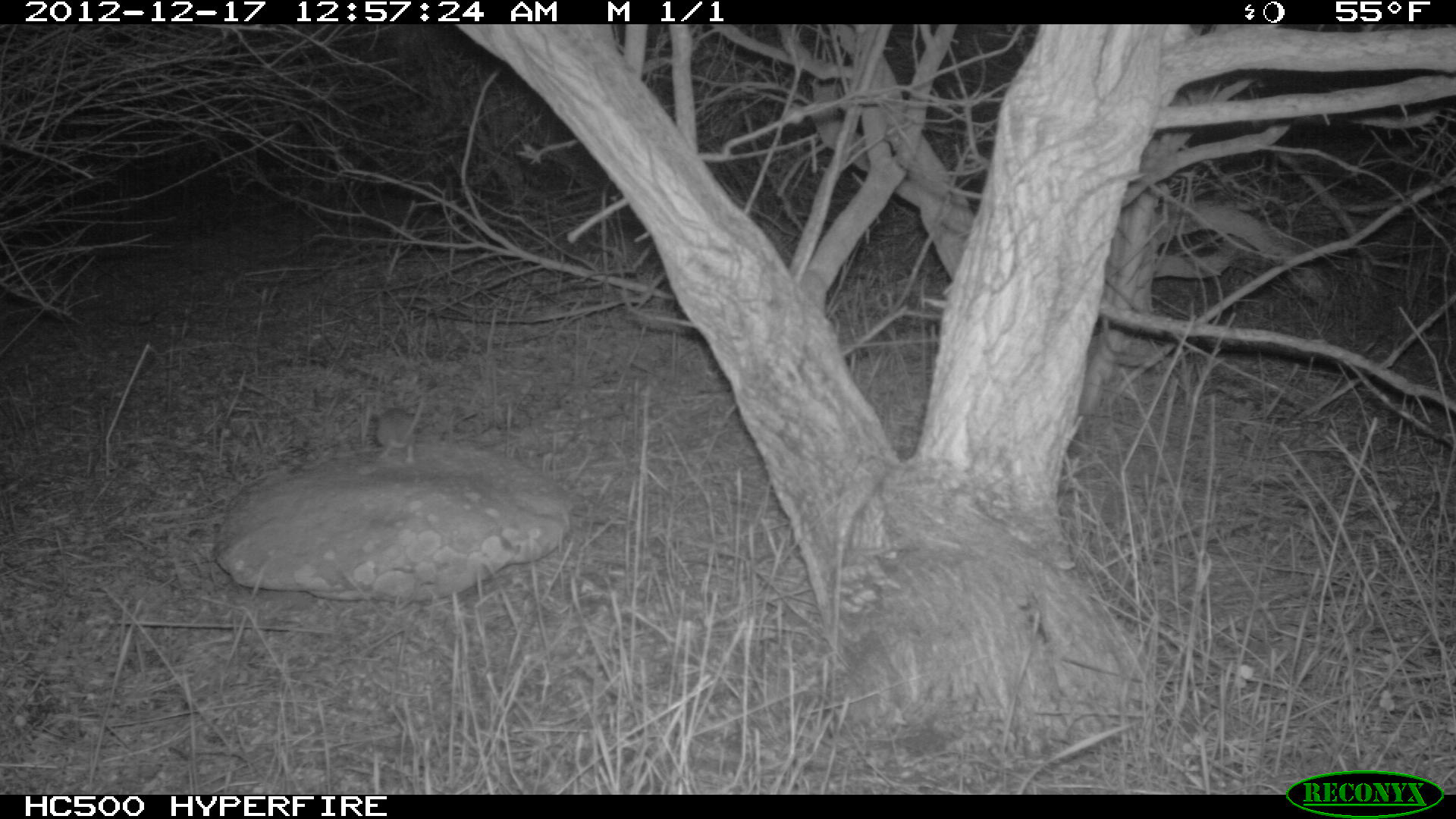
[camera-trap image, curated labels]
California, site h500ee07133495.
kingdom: Animalia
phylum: Chordata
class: Mammalia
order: Rodentia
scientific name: Rodentia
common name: rodent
Rodent (Rodentia).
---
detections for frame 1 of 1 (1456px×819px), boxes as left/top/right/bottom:
rodent: 376/397/426/464